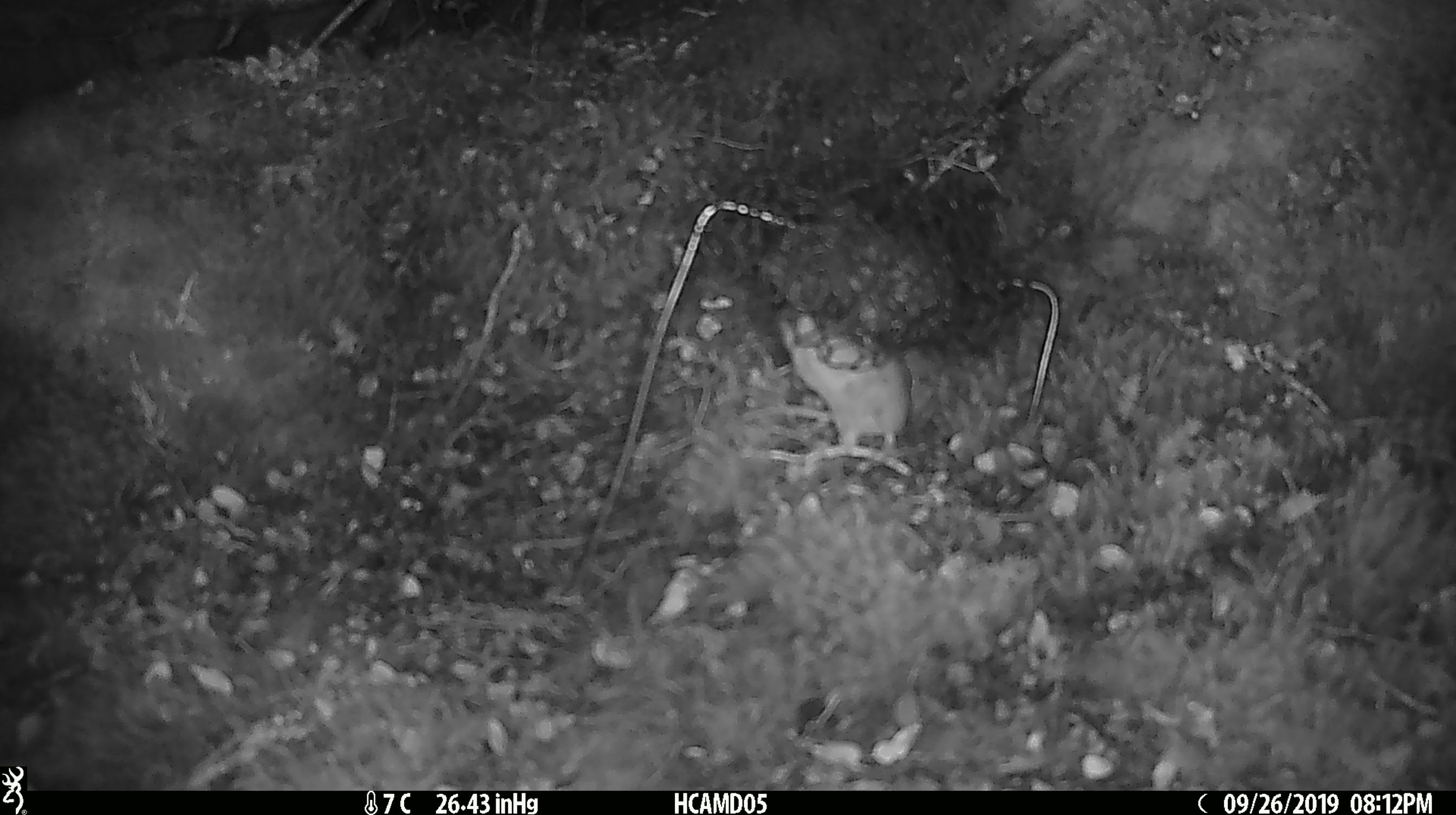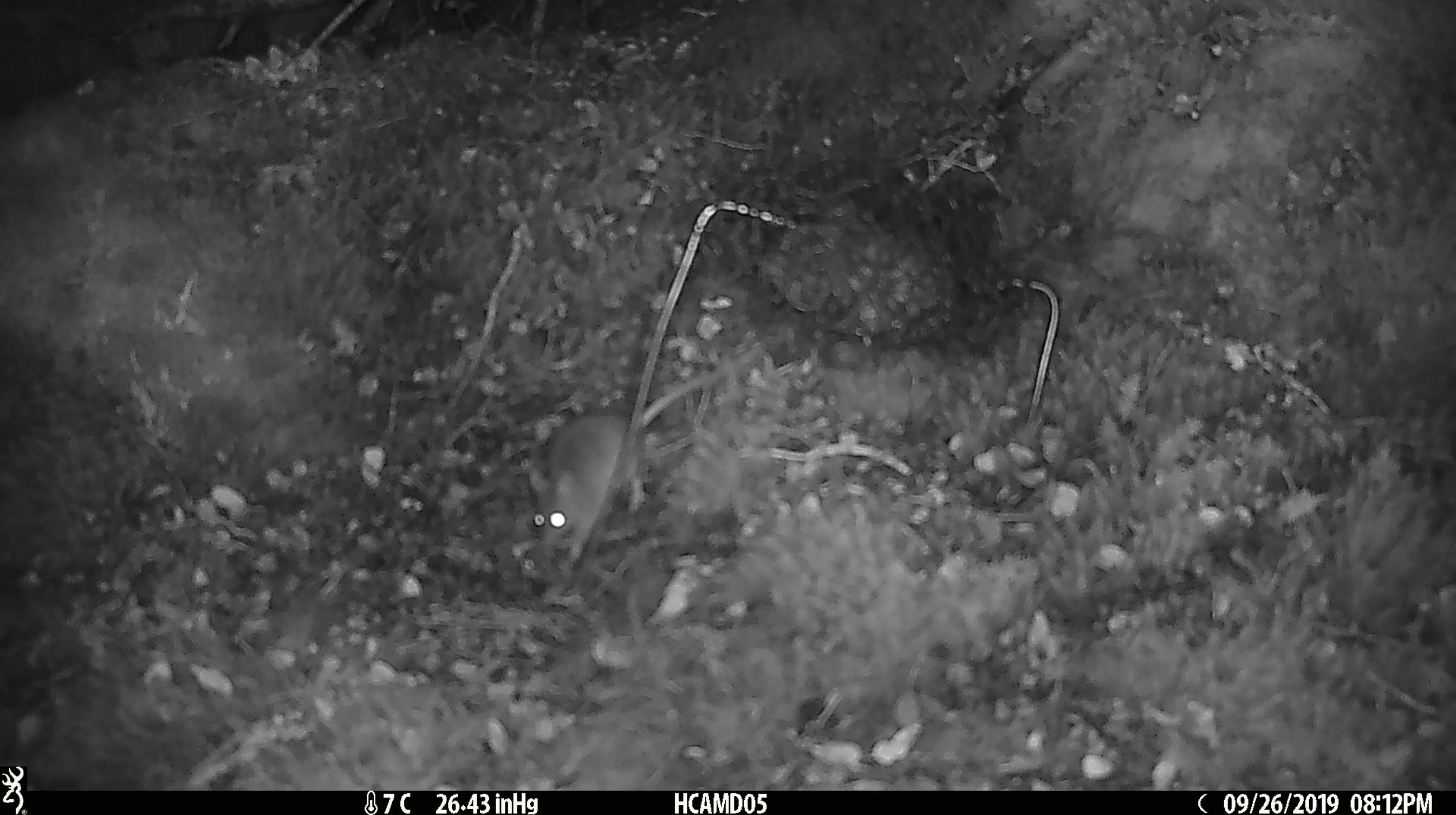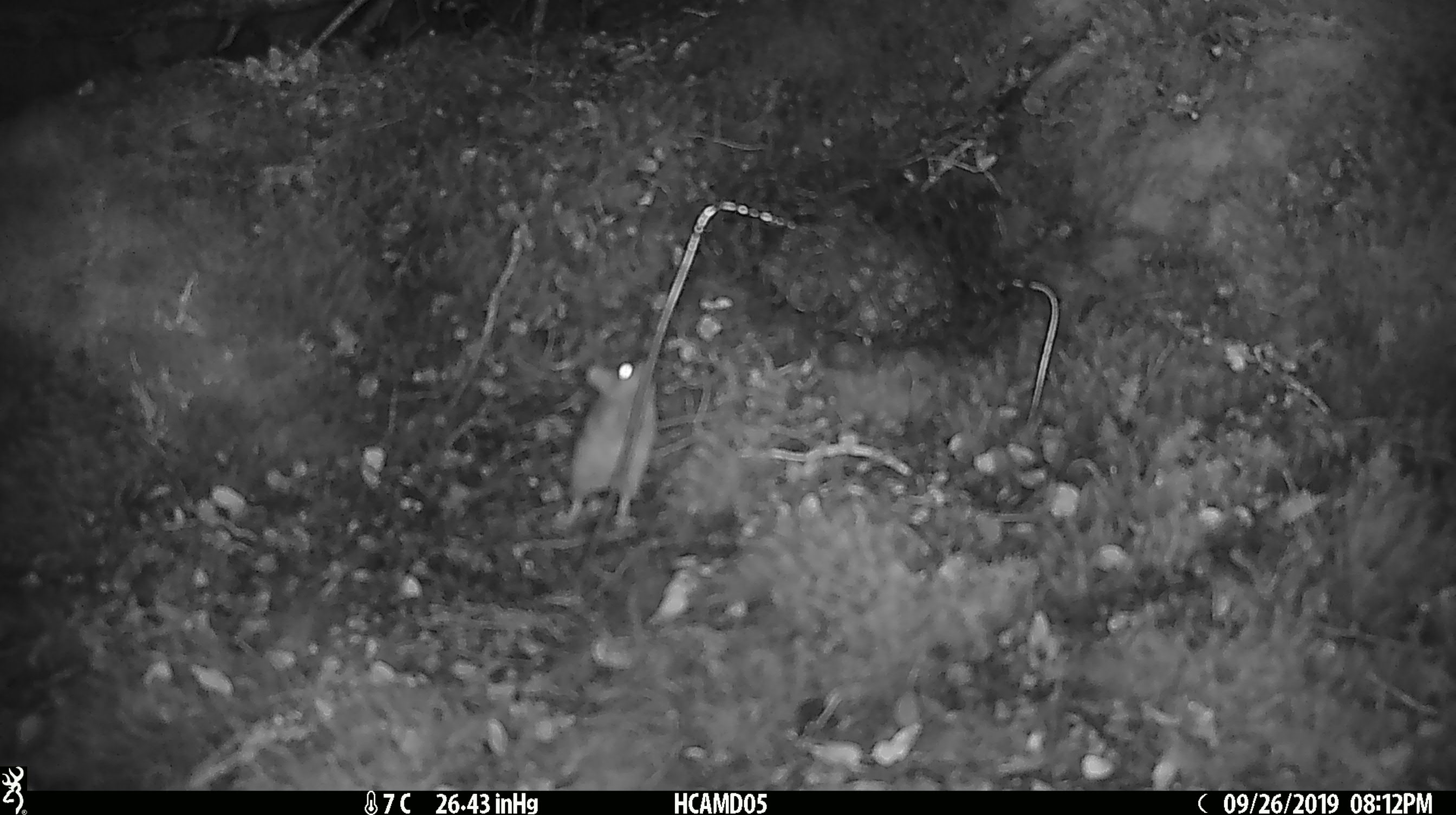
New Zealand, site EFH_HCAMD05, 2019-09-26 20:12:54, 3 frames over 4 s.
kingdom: Animalia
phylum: Chordata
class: Mammalia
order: Rodentia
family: Muridae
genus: Mus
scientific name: Mus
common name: mouse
Mouse (Mus).